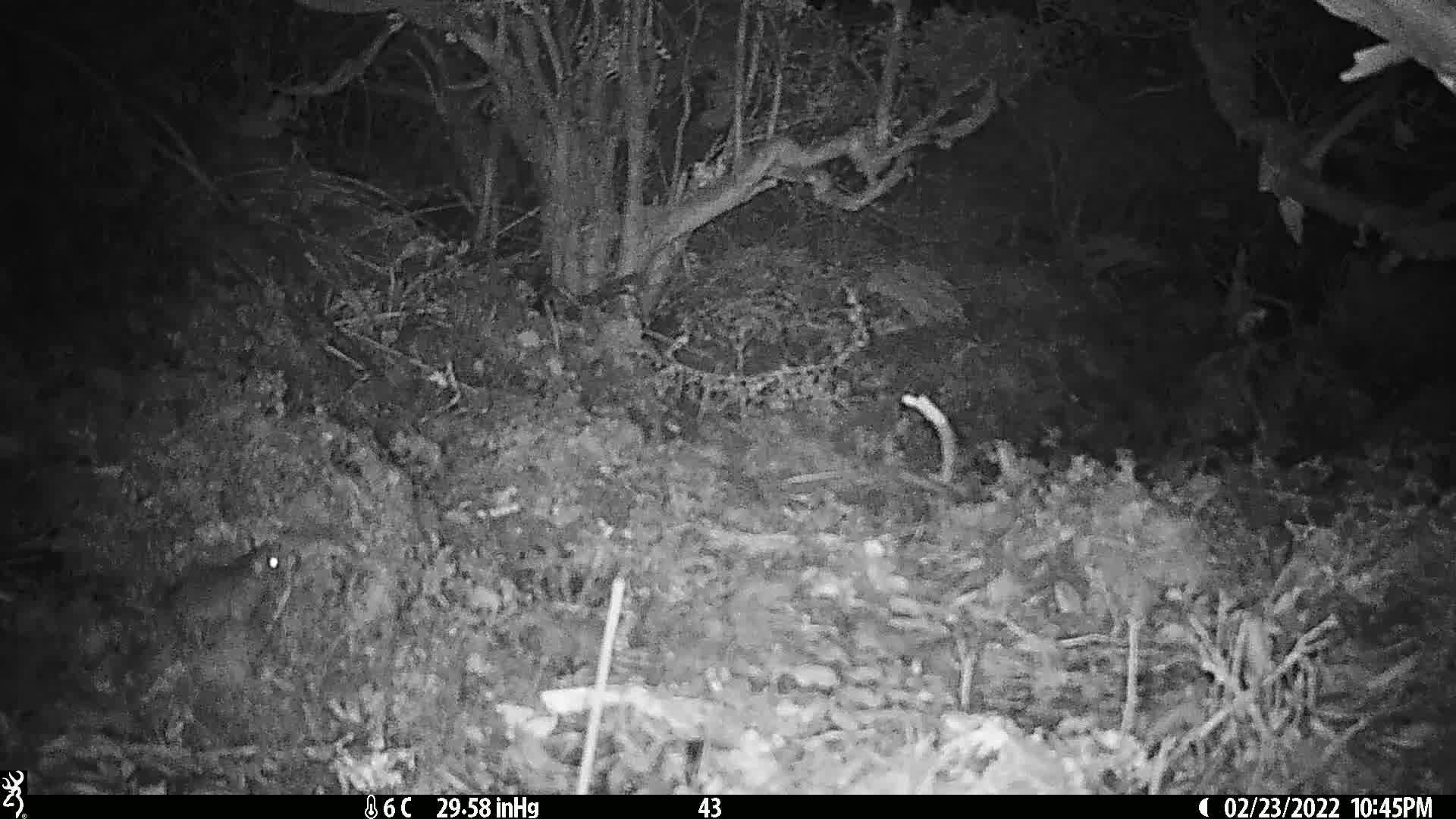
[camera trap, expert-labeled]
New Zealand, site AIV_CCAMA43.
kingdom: Animalia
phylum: Chordata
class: Mammalia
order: Rodentia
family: Muridae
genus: Mus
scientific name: Mus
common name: mouse